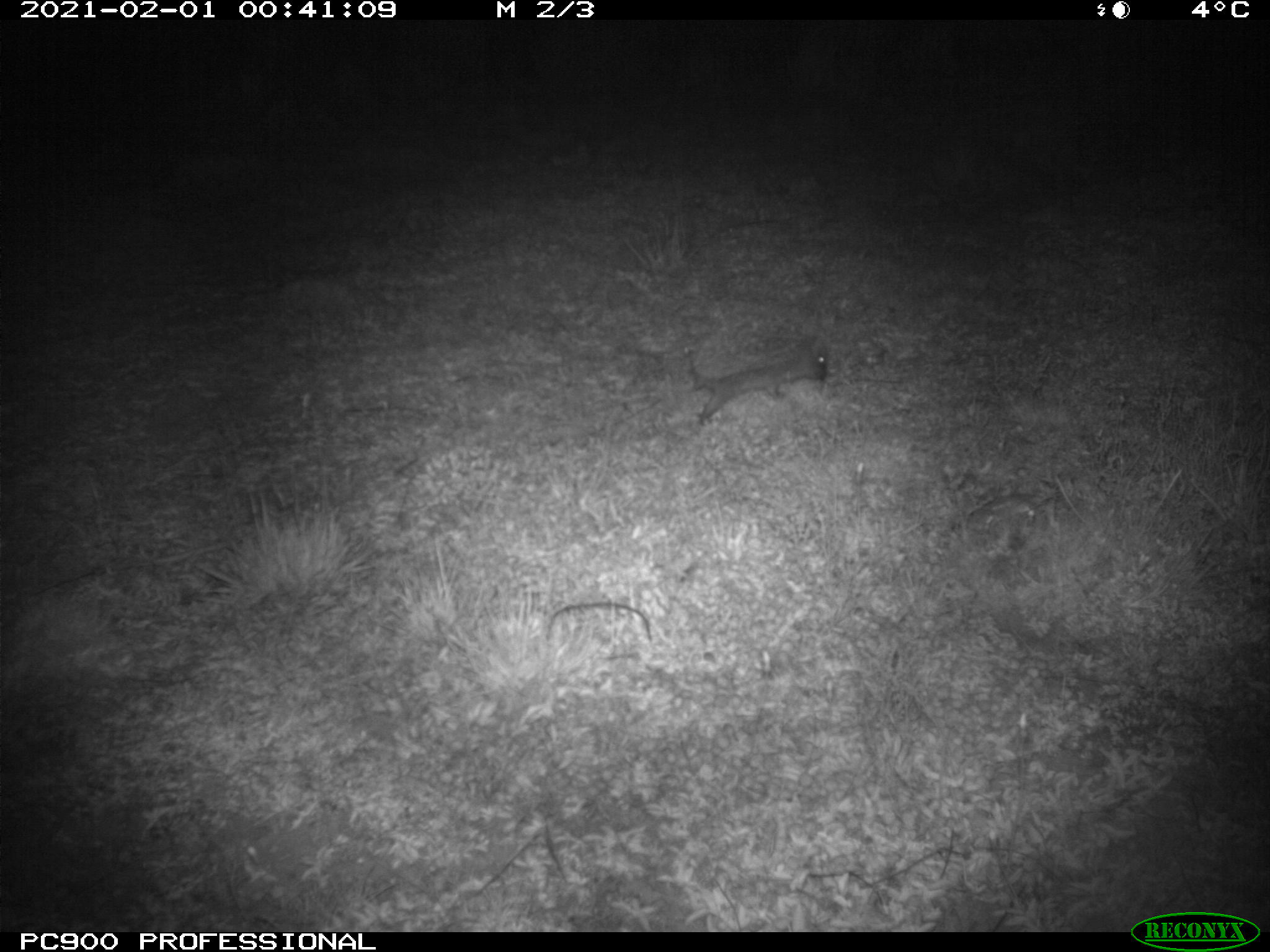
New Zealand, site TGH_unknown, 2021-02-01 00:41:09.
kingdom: Animalia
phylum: Chordata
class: Mammalia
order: Eulipotyphla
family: Erinaceidae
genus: Erinaceus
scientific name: Erinaceus europaeus europaeus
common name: european hedgehog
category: hedgehog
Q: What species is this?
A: Hedgehog (european hedgehog) (Erinaceus europaeus europaeus).